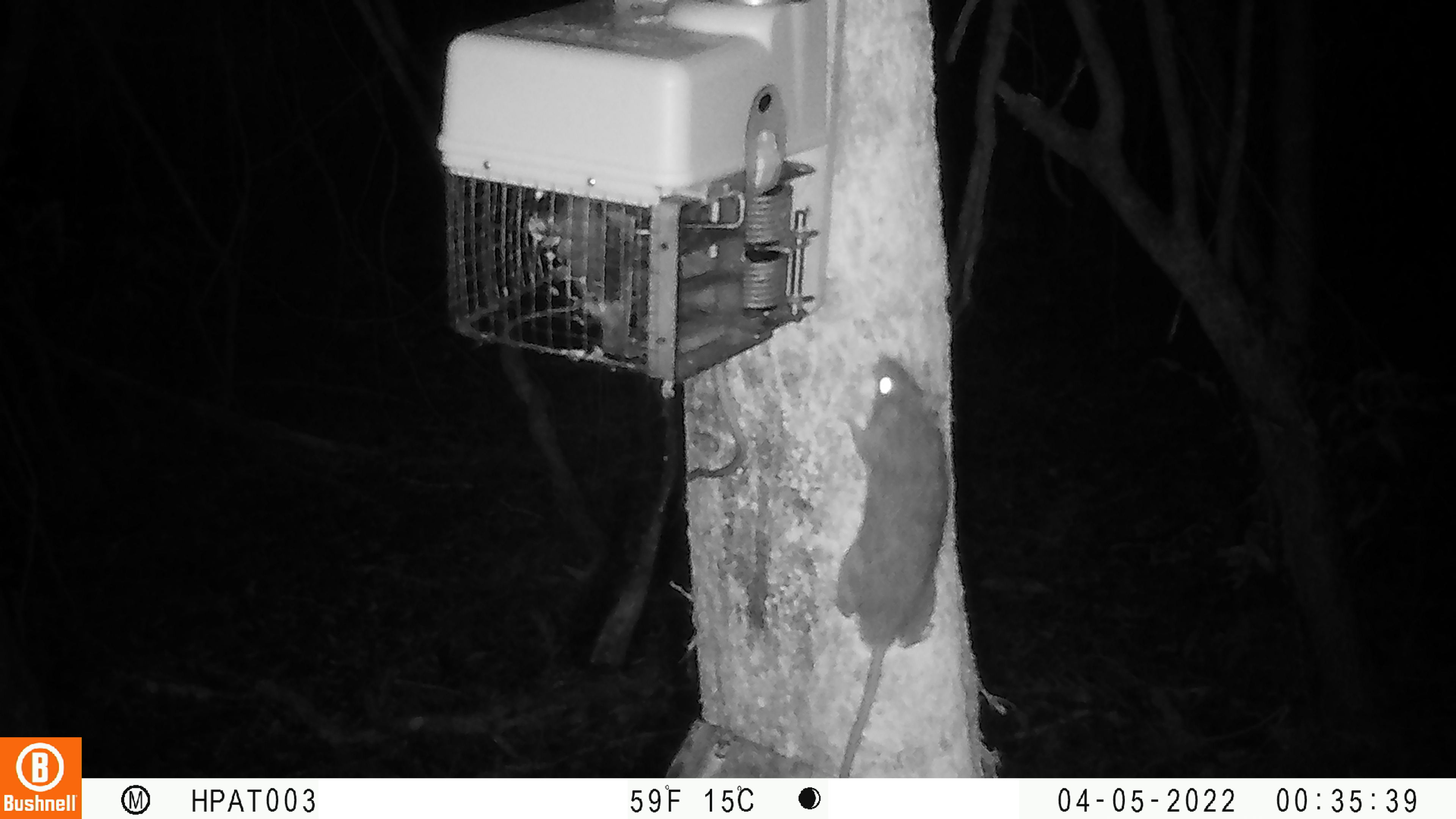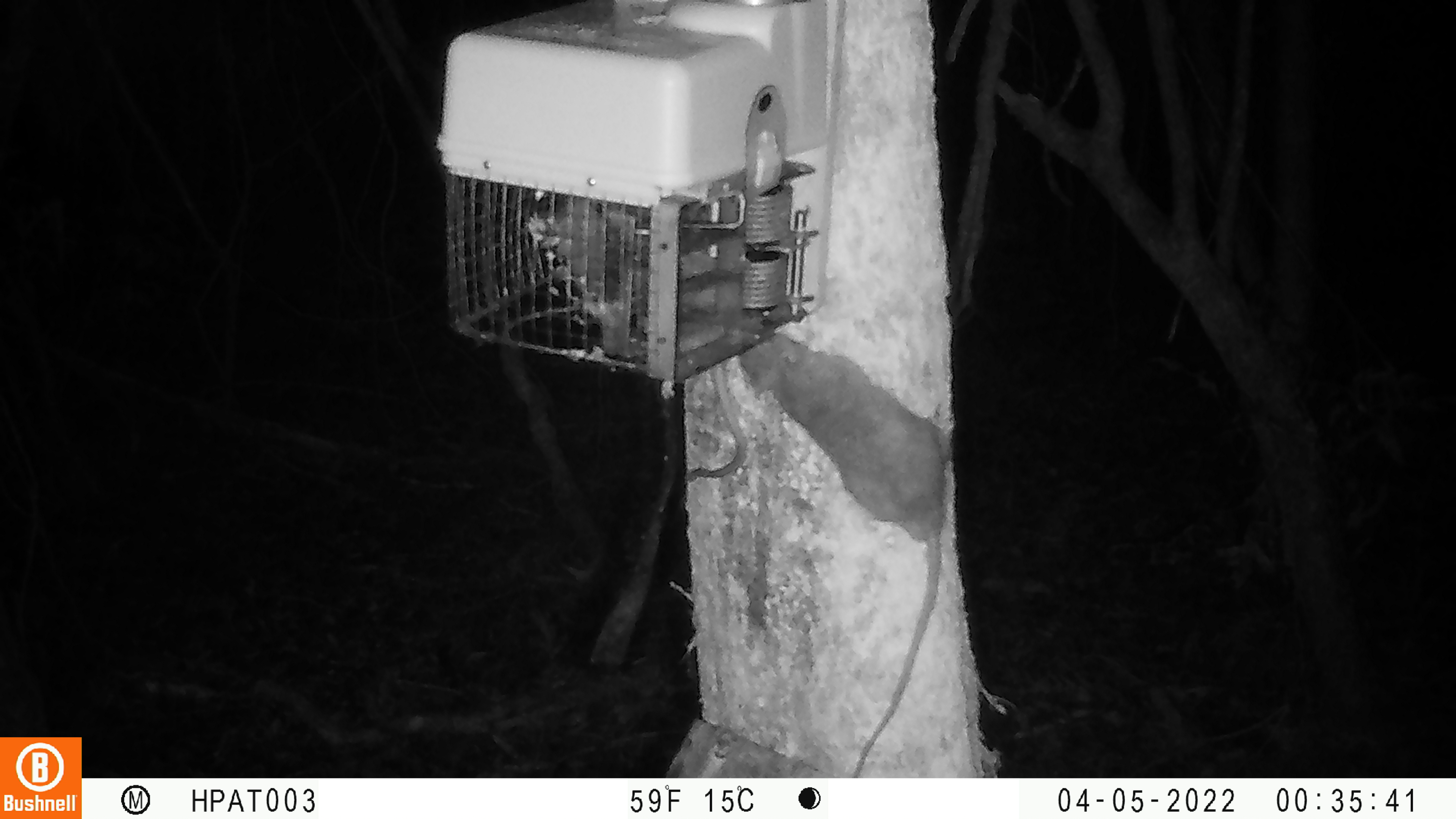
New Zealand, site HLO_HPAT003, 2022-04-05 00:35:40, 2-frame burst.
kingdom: Animalia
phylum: Chordata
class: Mammalia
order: Rodentia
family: Muridae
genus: Rattus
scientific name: Rattus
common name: rat